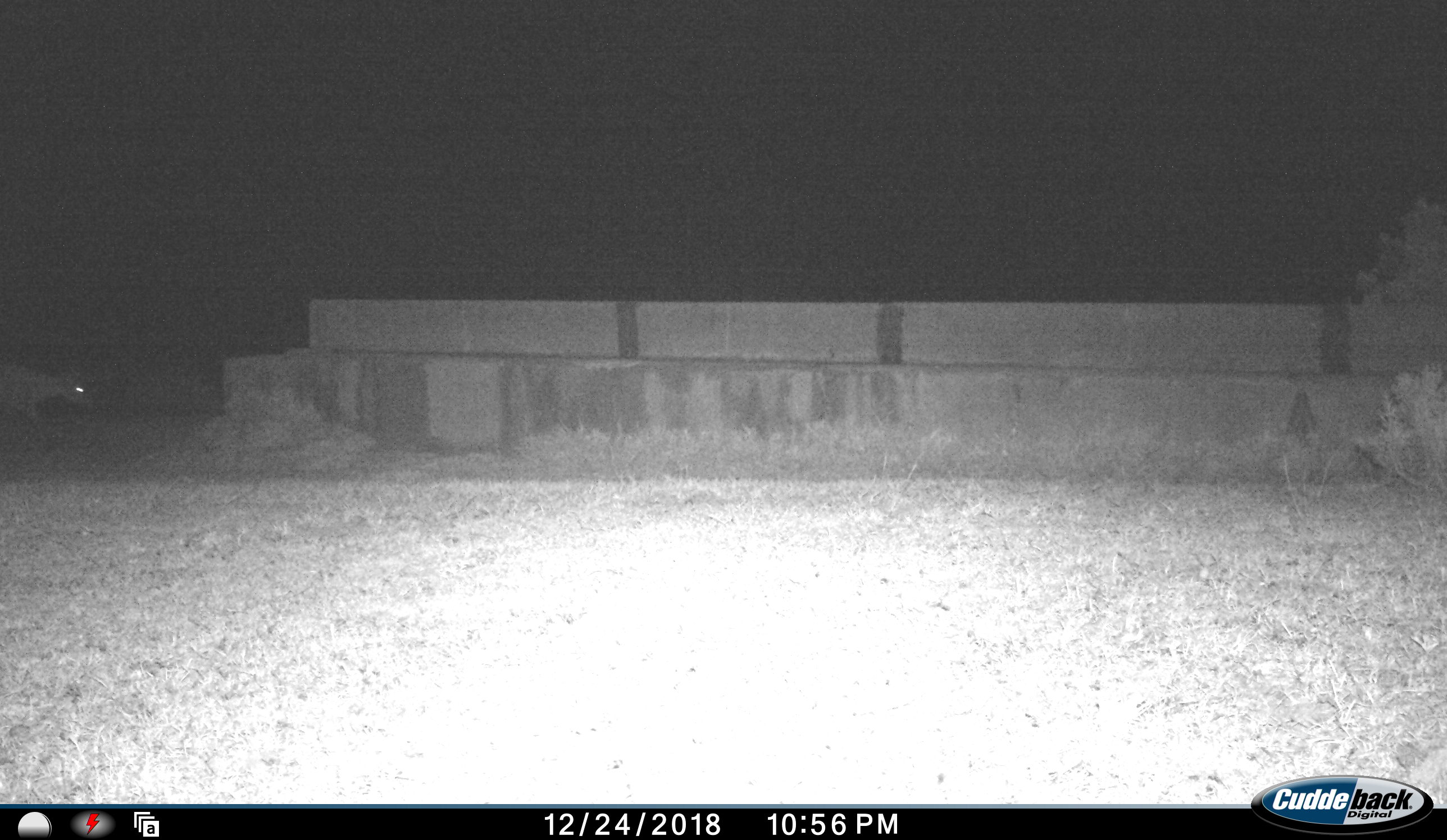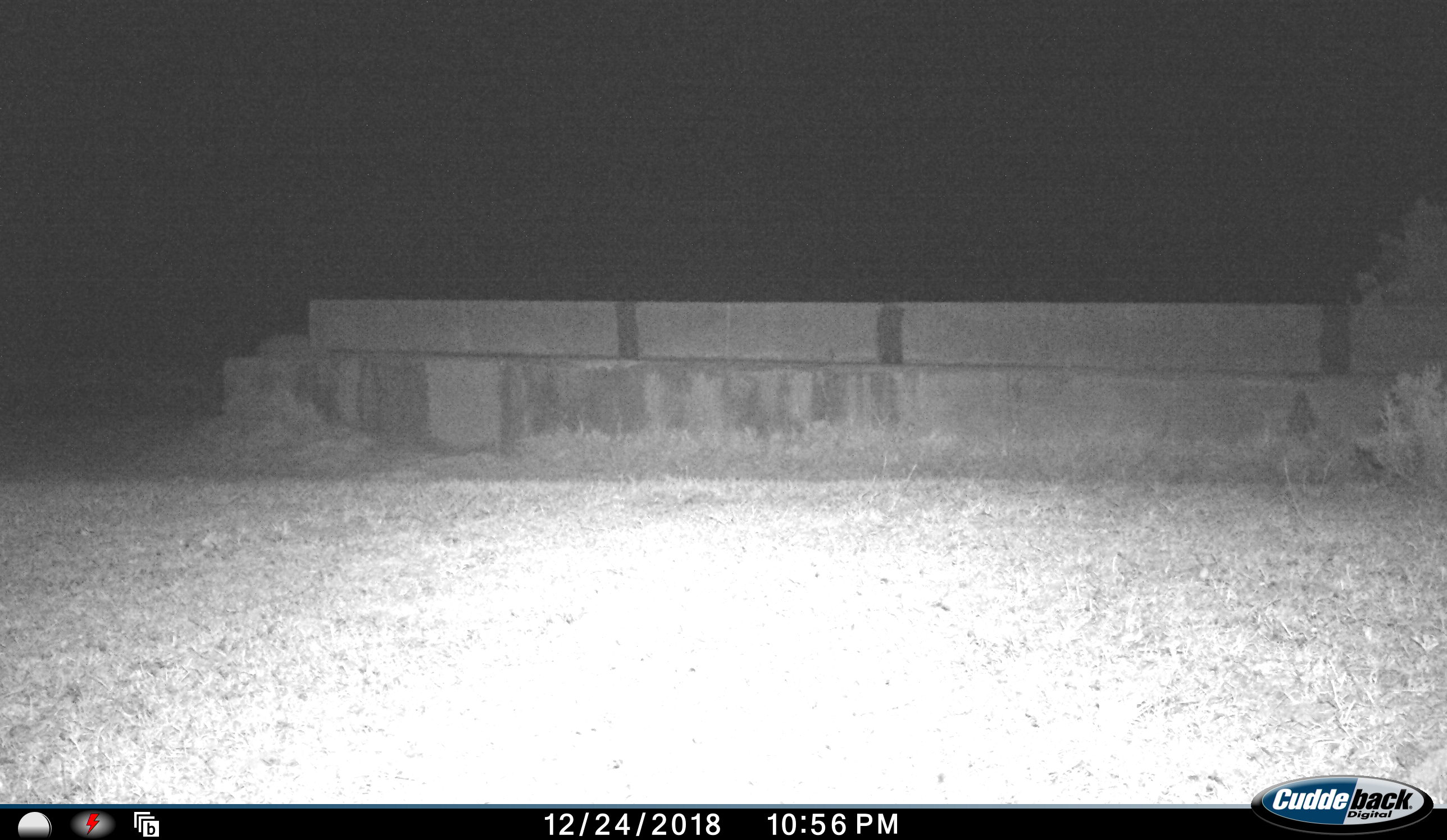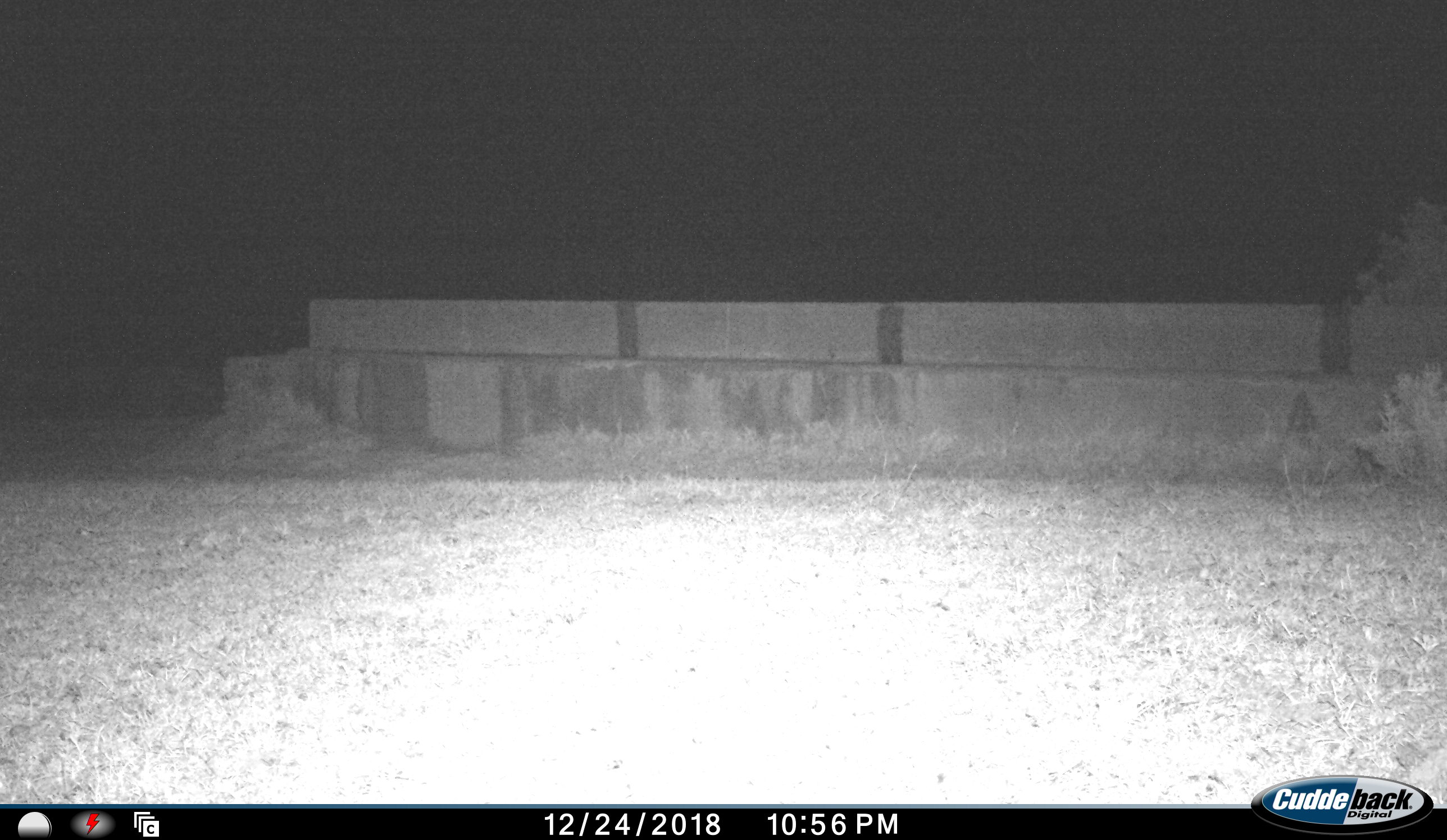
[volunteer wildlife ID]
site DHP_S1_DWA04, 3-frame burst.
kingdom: Animalia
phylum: Chordata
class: Mammalia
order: Artiodactyla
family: Bovidae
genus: Sylvicapra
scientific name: Sylvicapra grimmia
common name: common duiker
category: duikercommongrey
Duikercommongrey (common duiker) (Sylvicapra grimmia), count 1. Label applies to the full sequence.